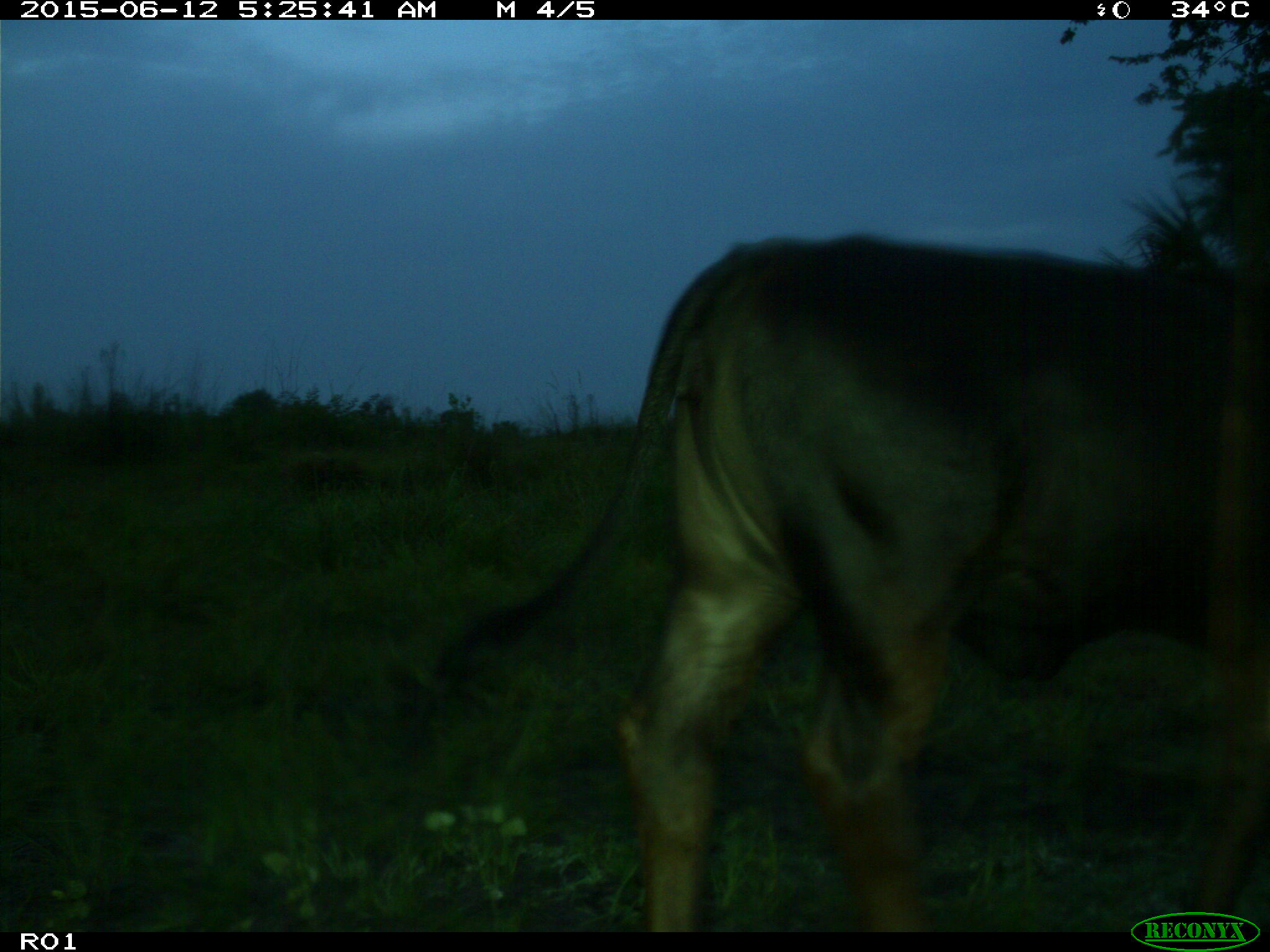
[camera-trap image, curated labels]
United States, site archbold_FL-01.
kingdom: Animalia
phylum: Chordata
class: Mammalia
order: Artiodactyla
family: Bovidae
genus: Bos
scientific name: Bos taurus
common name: domestic cow